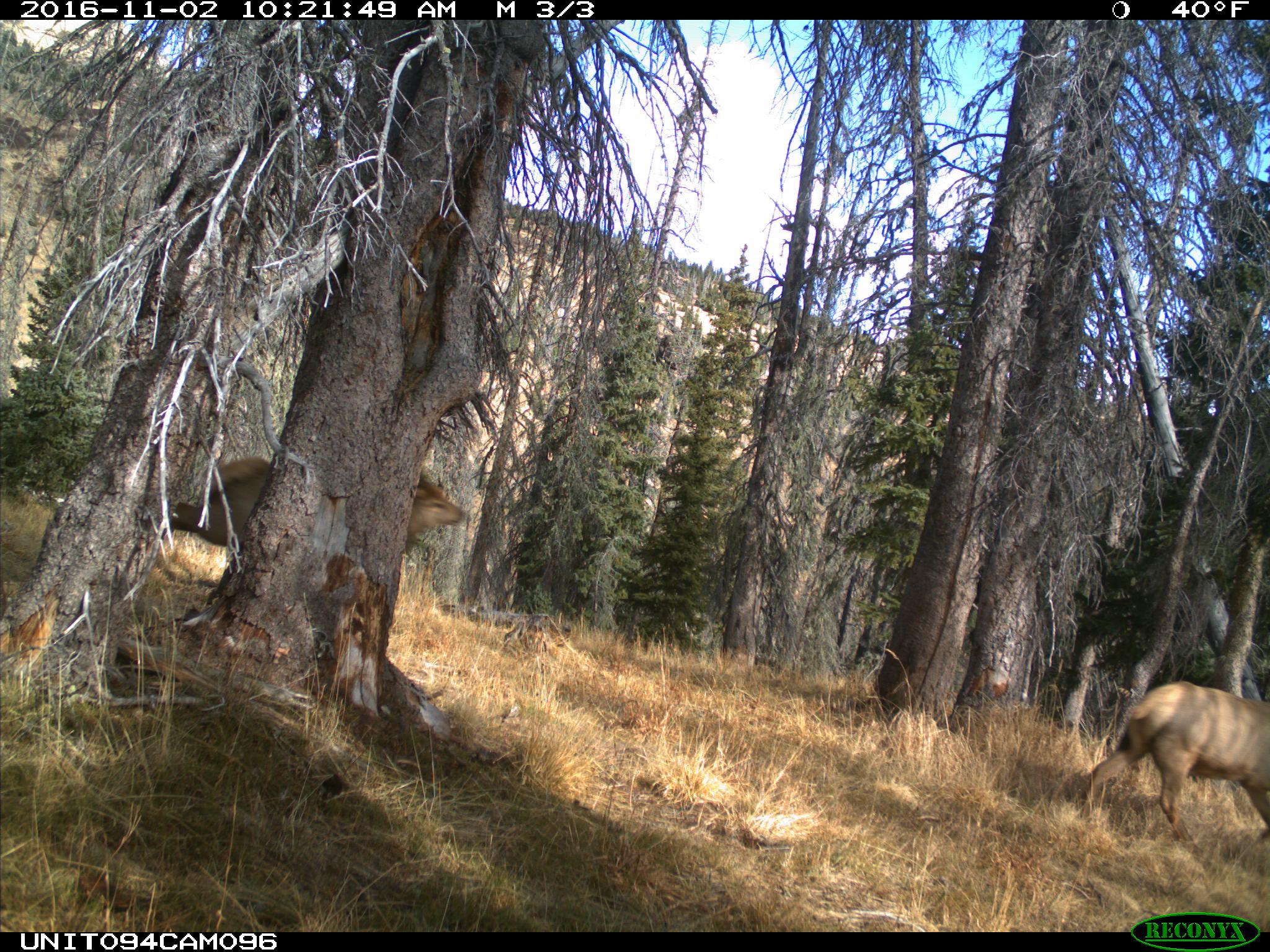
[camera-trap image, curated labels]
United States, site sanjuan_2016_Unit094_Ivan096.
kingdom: Animalia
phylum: Chordata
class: Mammalia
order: Artiodactyla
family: Cervidae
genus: Cervus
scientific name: Cervus elaphus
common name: red deer